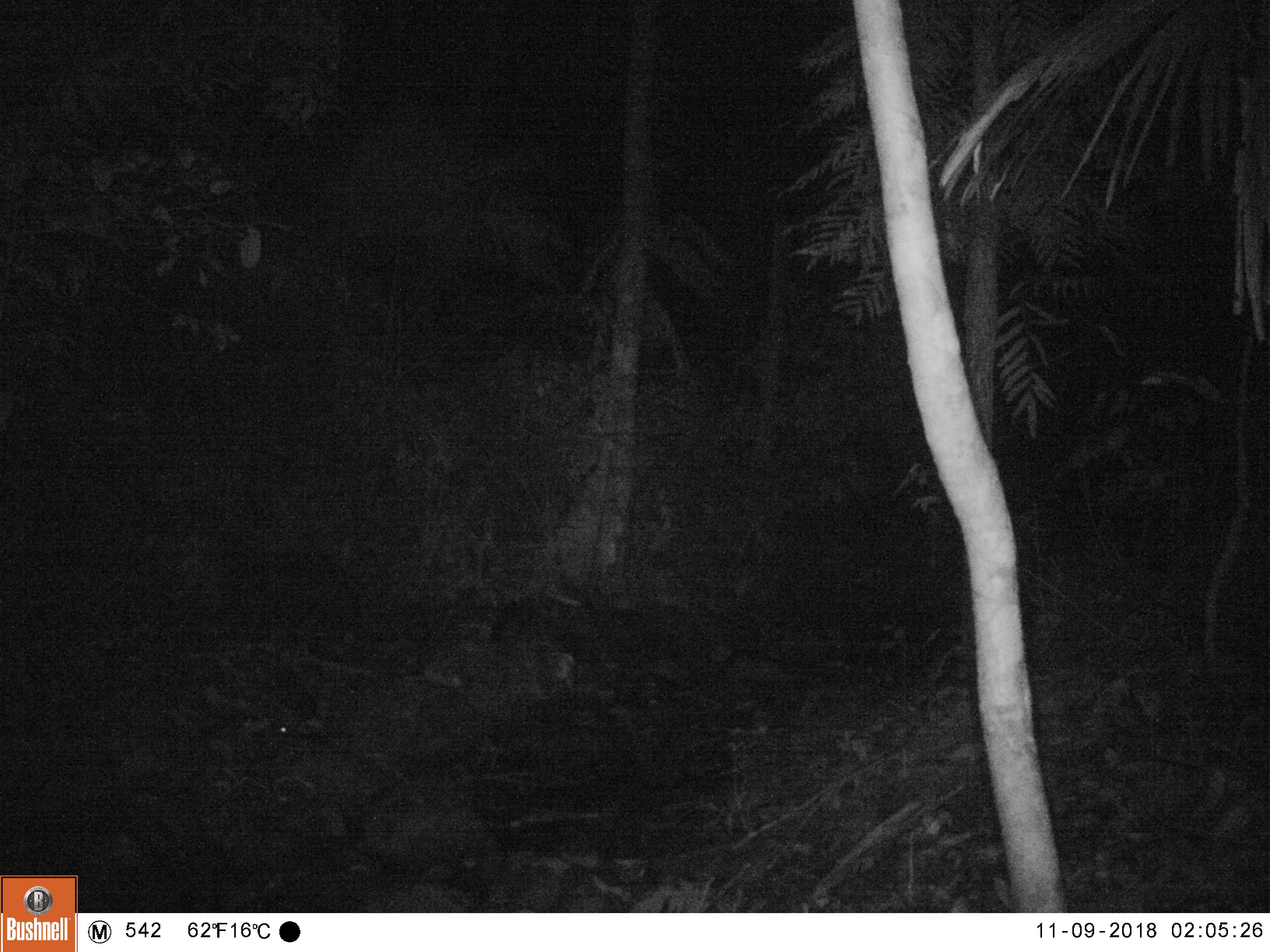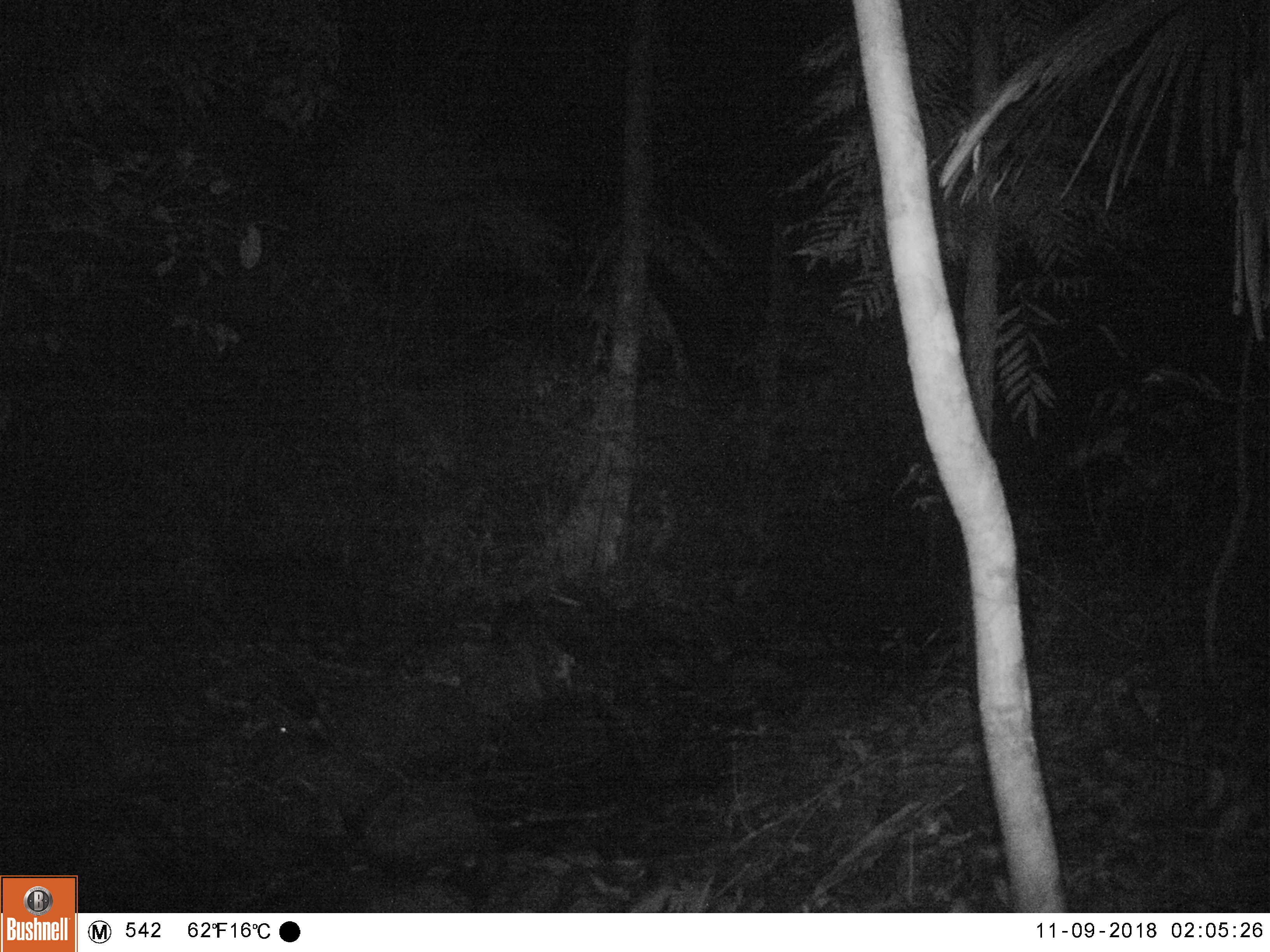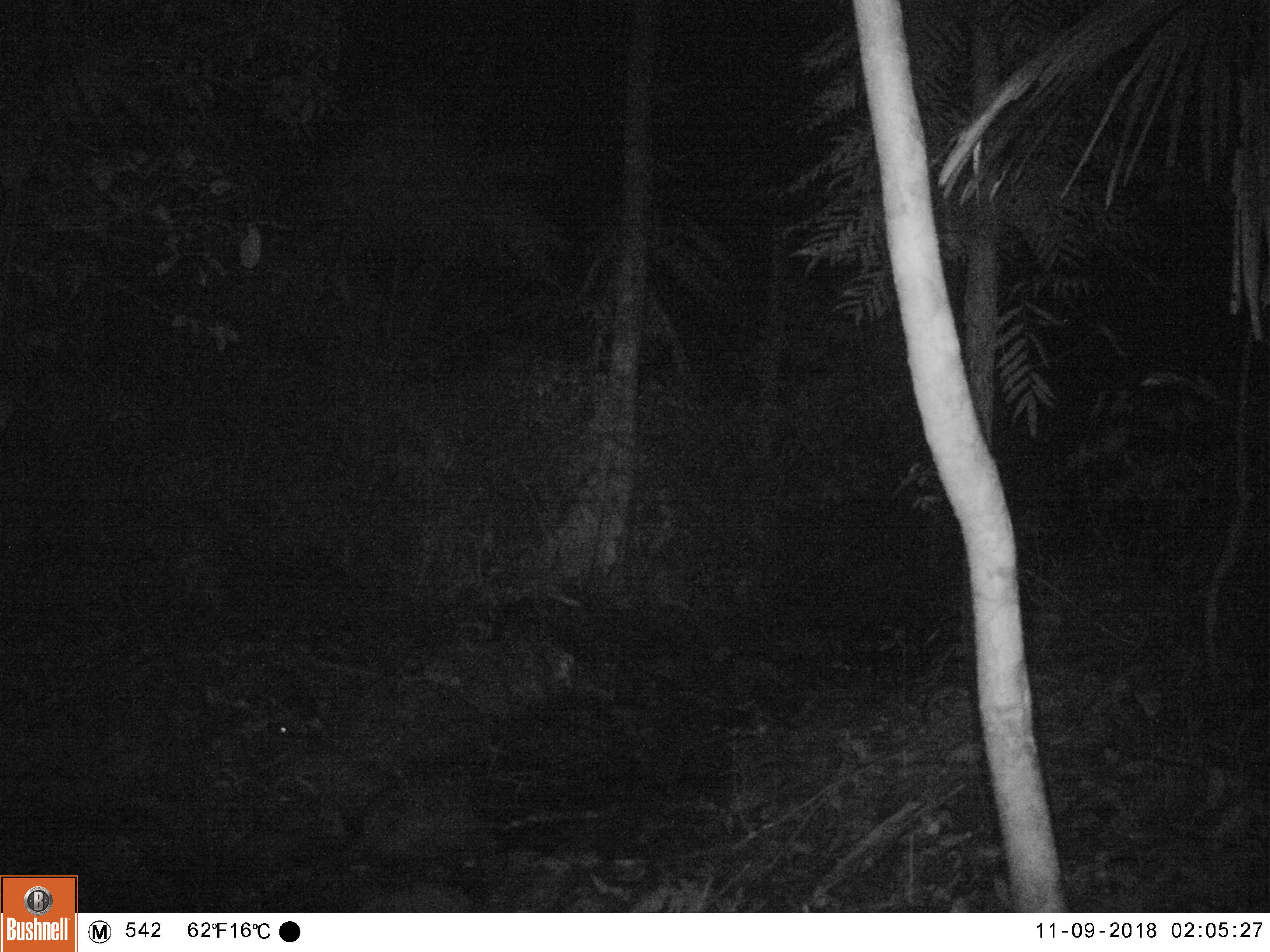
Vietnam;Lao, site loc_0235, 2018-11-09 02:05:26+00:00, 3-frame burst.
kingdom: Animalia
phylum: Chordata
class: Mammalia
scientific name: Mammalia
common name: mammal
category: unidentified small mammal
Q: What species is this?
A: Unidentified small mammal (mammal) (Mammalia).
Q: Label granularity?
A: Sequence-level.